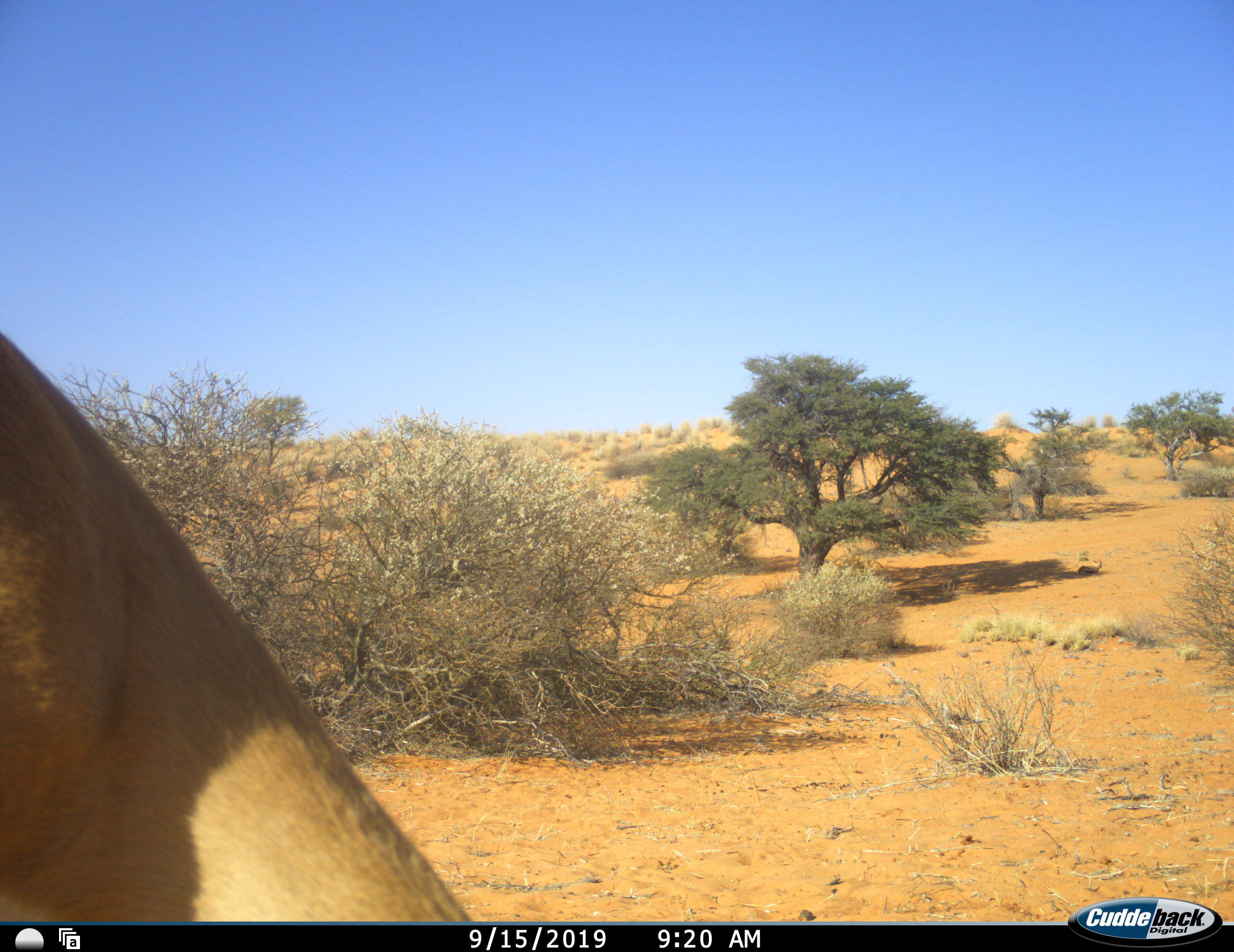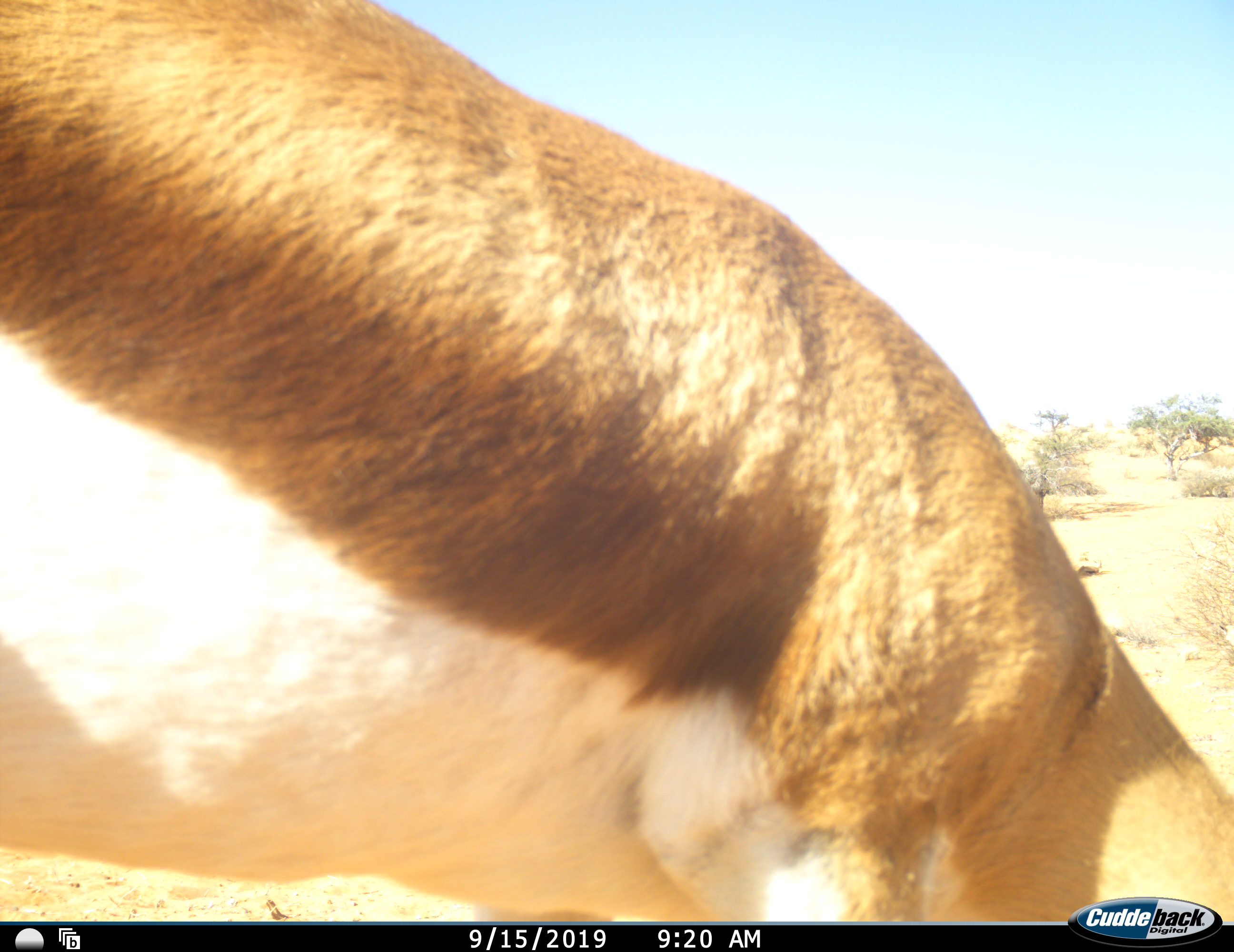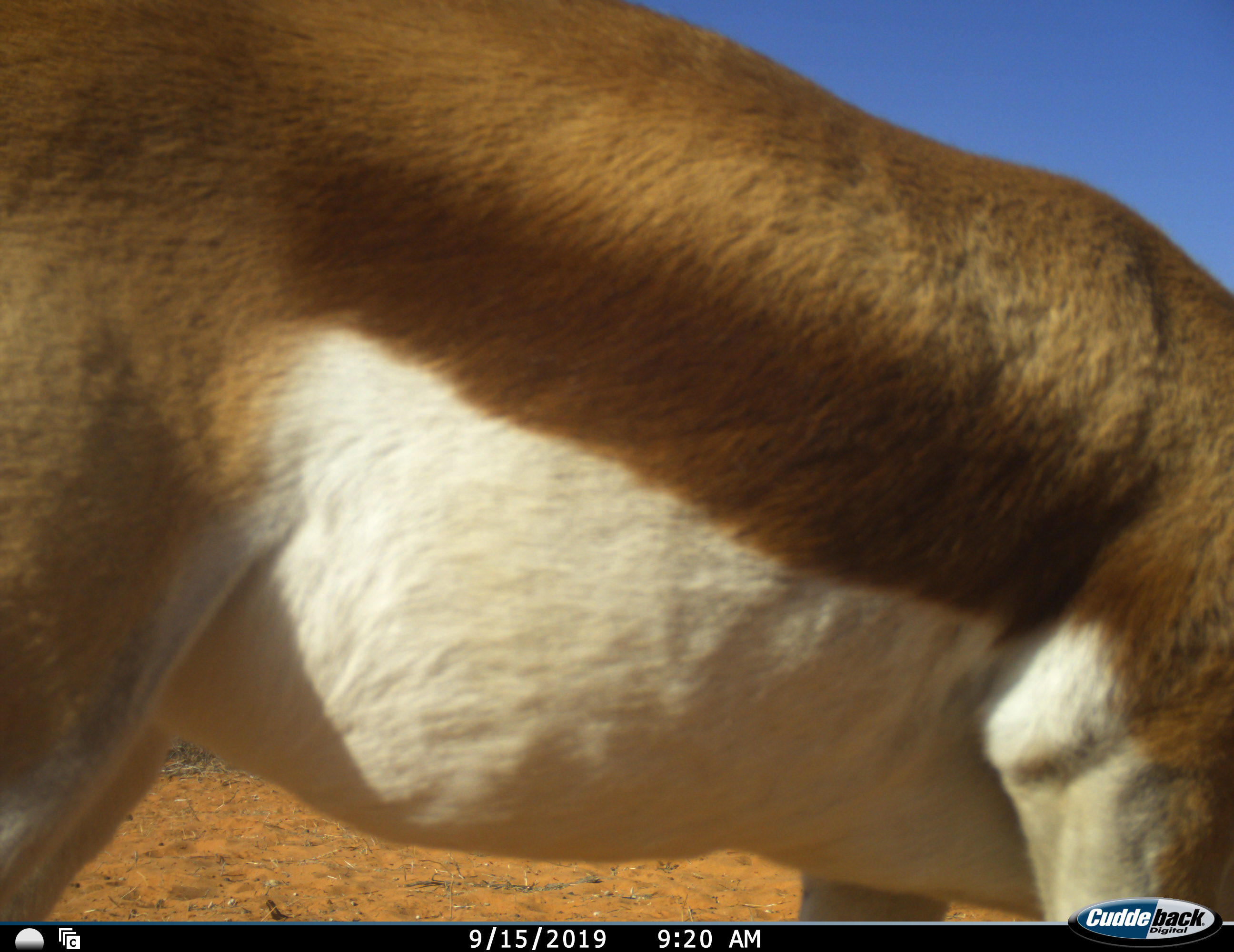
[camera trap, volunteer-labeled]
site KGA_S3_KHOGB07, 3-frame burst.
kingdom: Animalia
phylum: Chordata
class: Mammalia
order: Artiodactyla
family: Bovidae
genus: Antidorcas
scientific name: Antidorcas marsupialis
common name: springbok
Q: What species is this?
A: Springbok (Antidorcas marsupialis).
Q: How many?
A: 1.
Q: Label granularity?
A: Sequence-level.